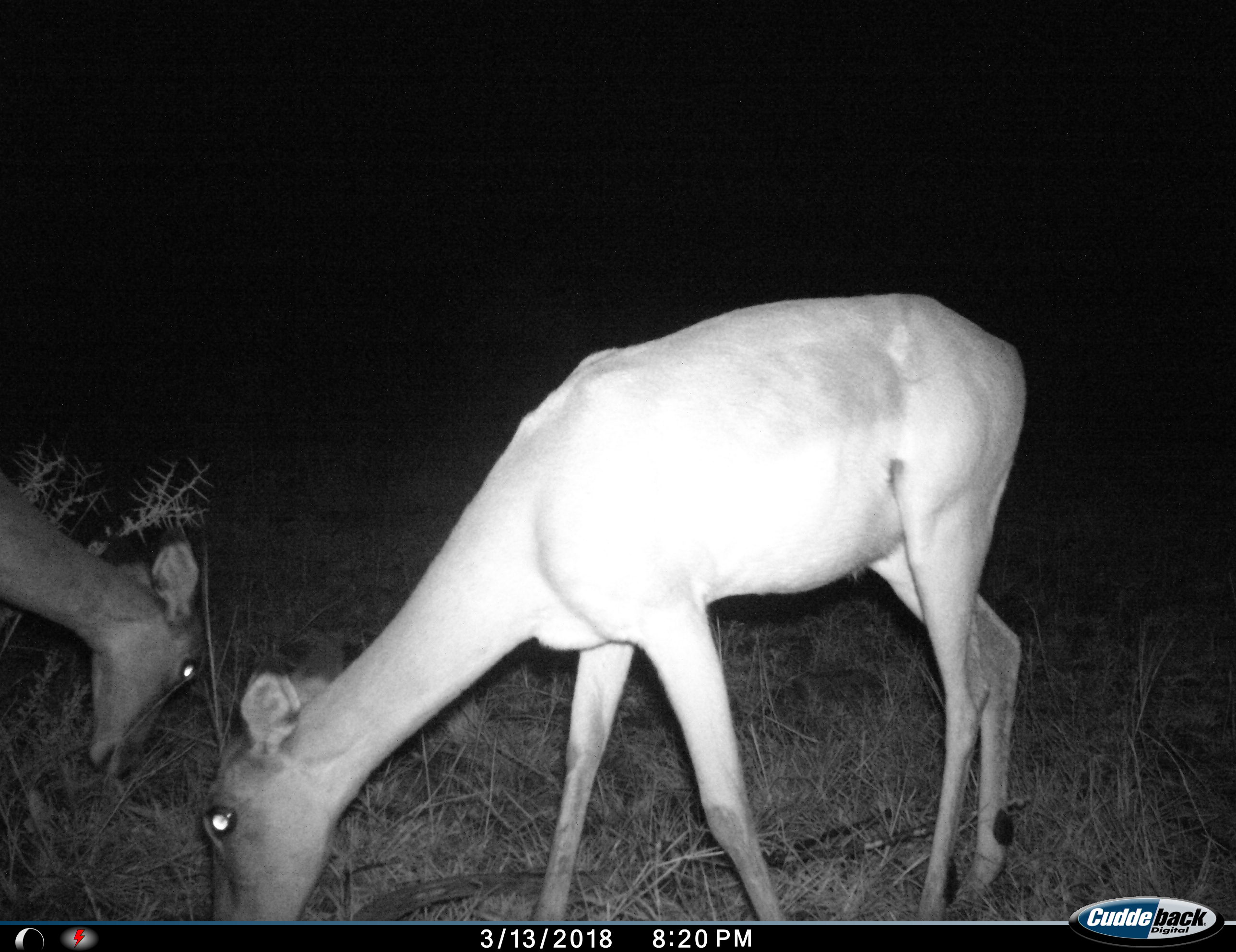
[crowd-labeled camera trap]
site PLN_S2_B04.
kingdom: Animalia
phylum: Chordata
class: Mammalia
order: Artiodactyla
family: Bovidae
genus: Aepyceros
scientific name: Aepyceros melampus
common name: impala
Impala (Aepyceros melampus), count 2. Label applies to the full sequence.